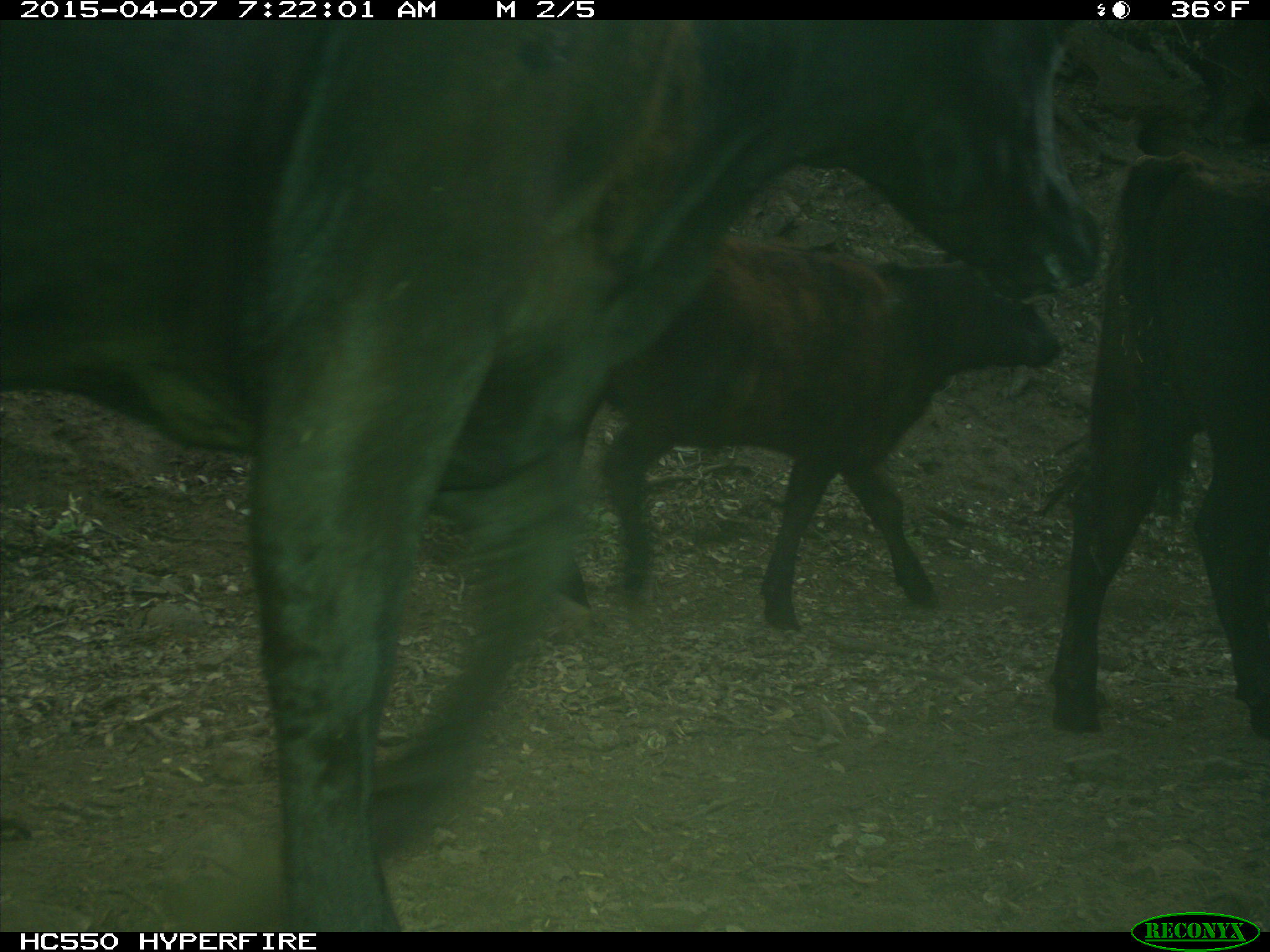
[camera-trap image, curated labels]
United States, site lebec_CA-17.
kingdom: Animalia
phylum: Chordata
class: Mammalia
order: Artiodactyla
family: Bovidae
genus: Bos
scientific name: Bos taurus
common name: domestic cow